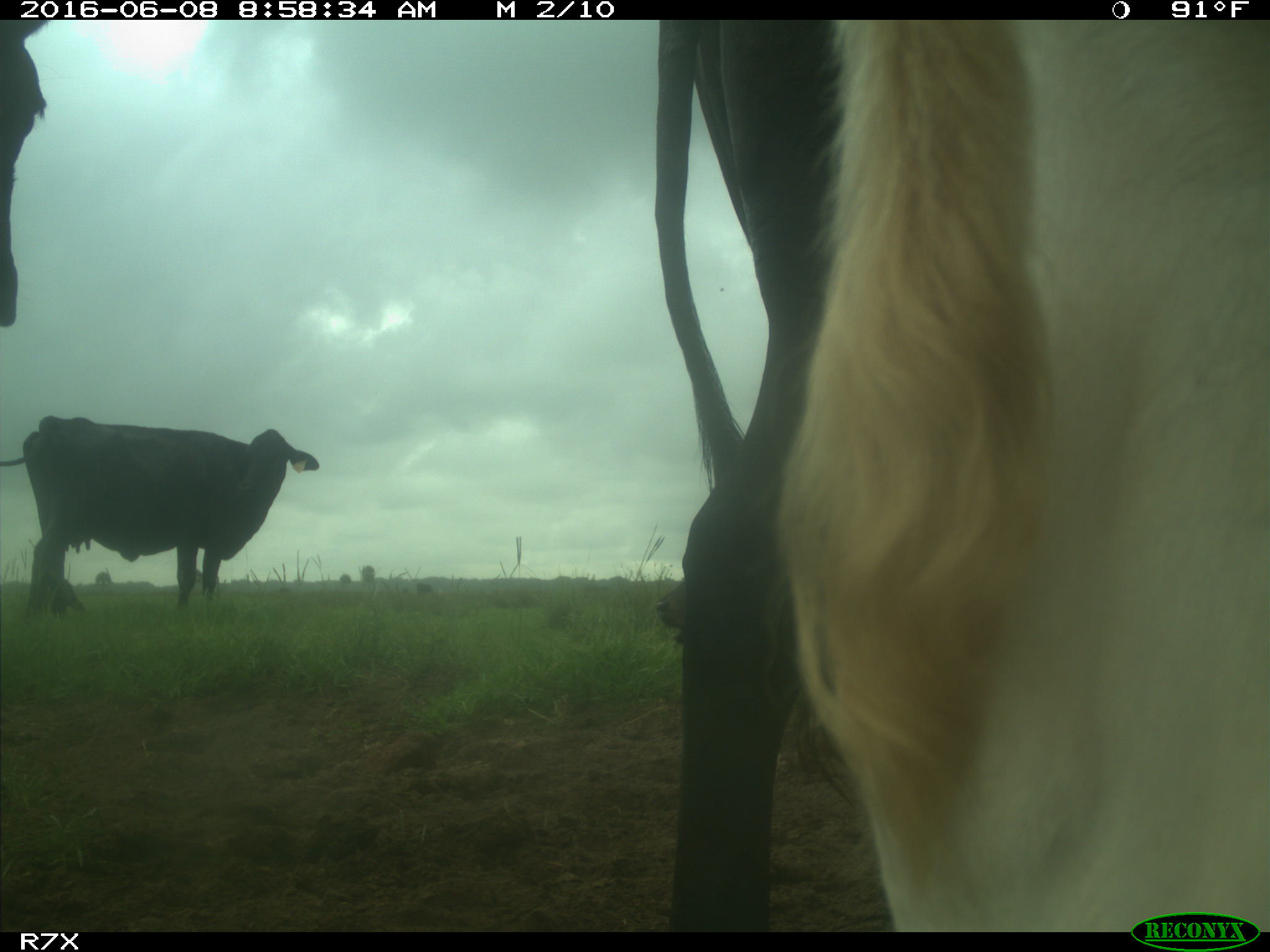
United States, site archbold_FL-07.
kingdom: Animalia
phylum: Chordata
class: Mammalia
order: Artiodactyla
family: Bovidae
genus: Bos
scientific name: Bos taurus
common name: domestic cow